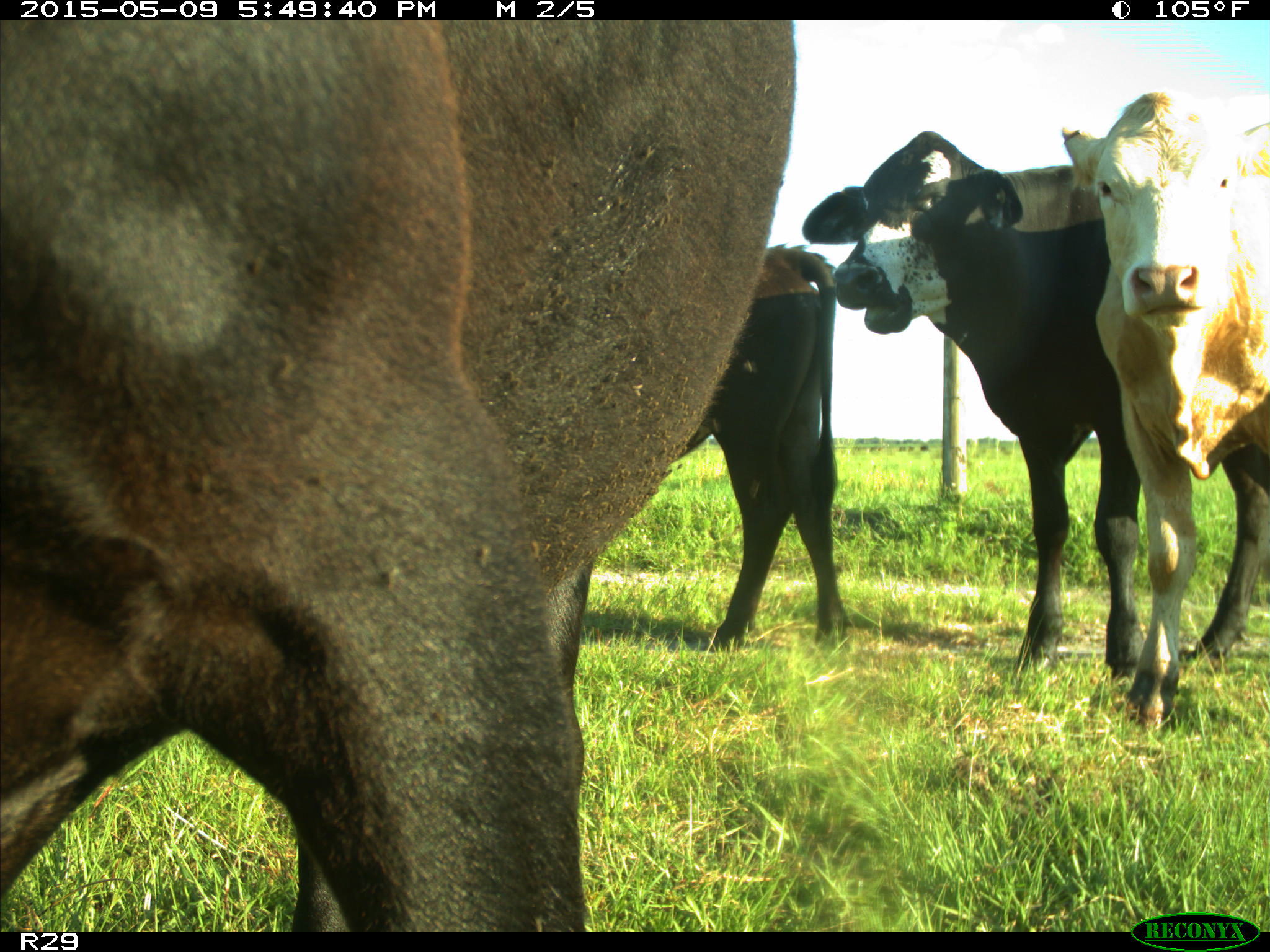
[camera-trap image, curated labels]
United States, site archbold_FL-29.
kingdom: Animalia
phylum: Chordata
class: Mammalia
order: Artiodactyla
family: Bovidae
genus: Bos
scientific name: Bos taurus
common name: domestic cow